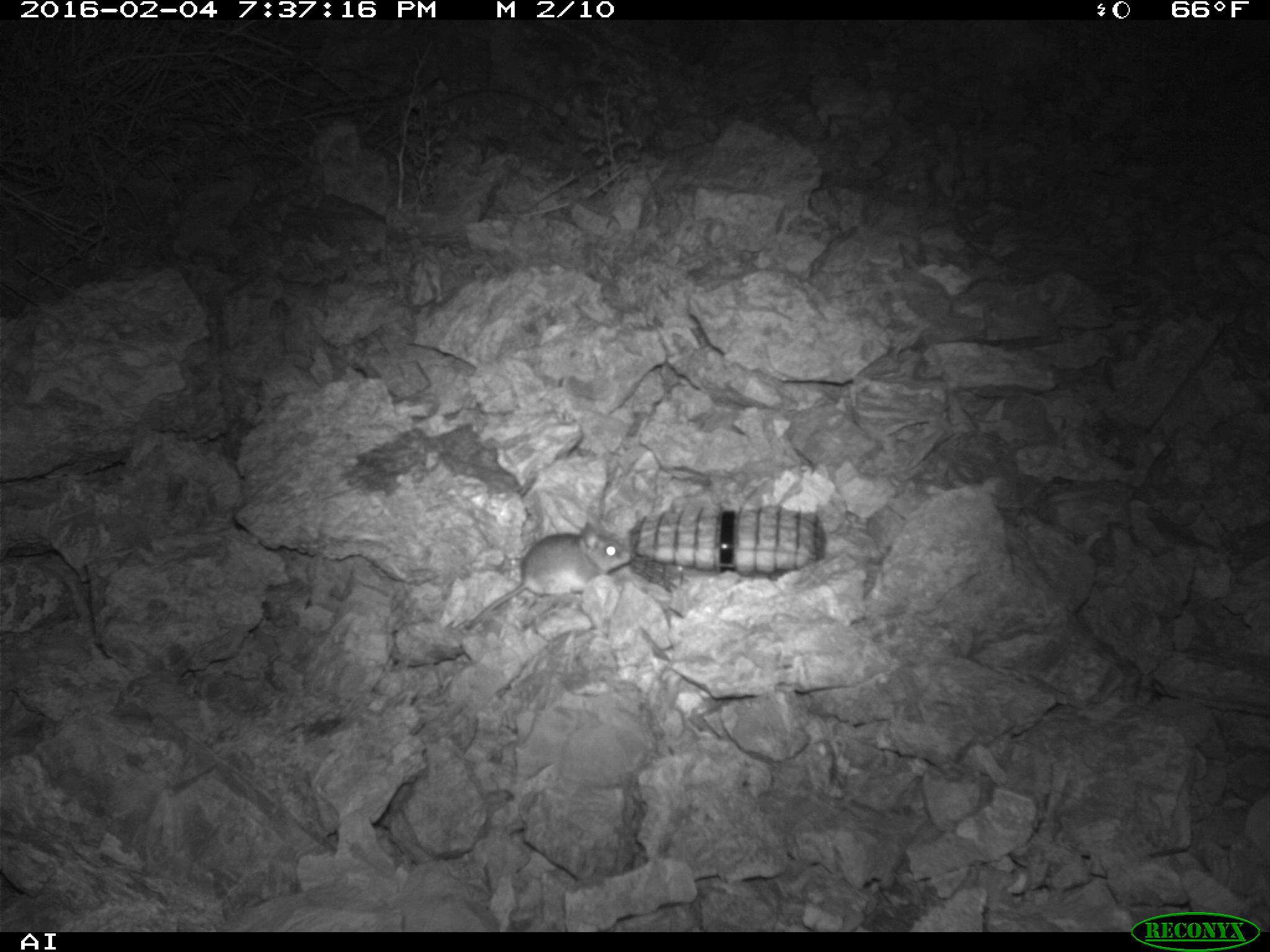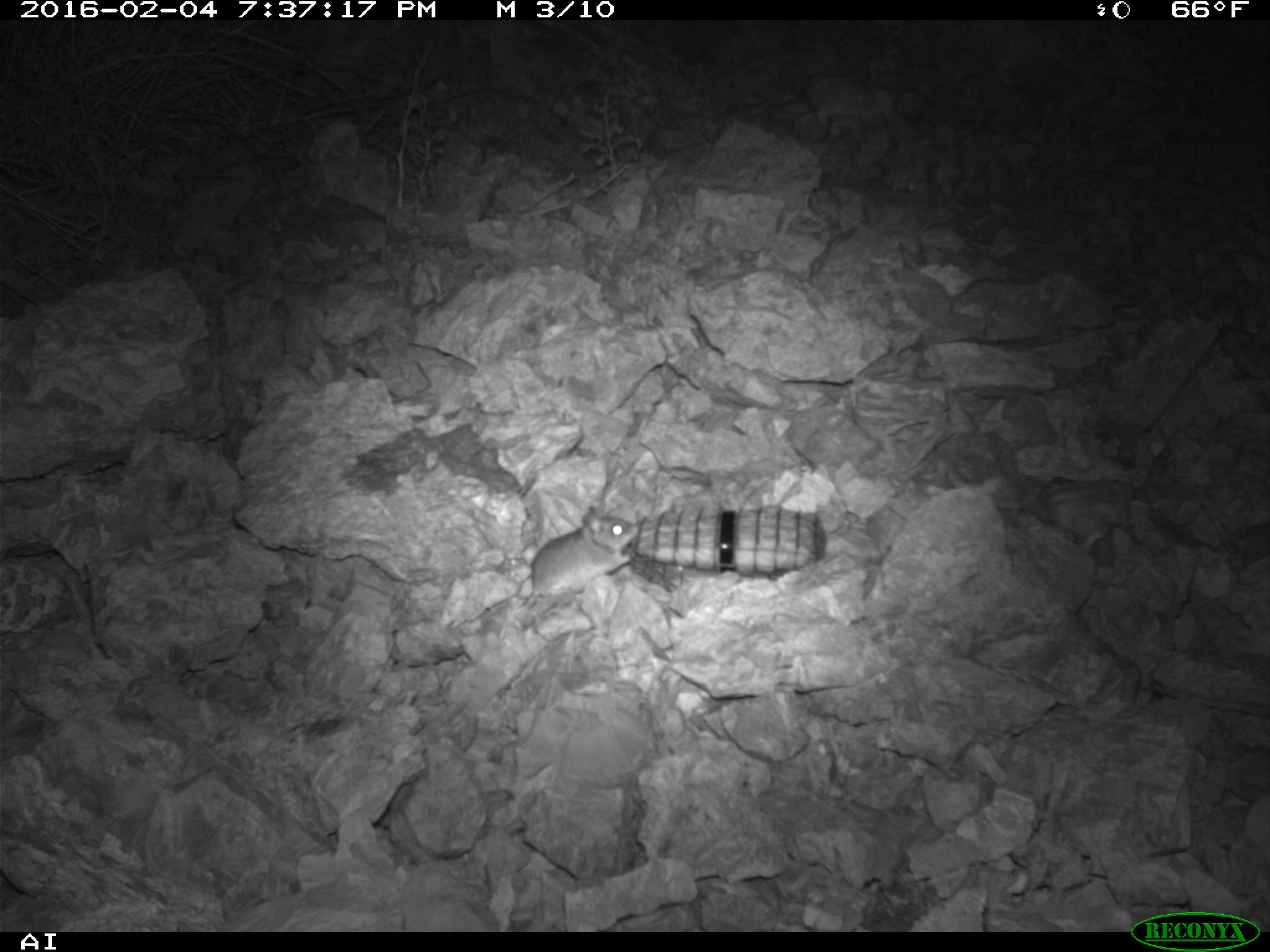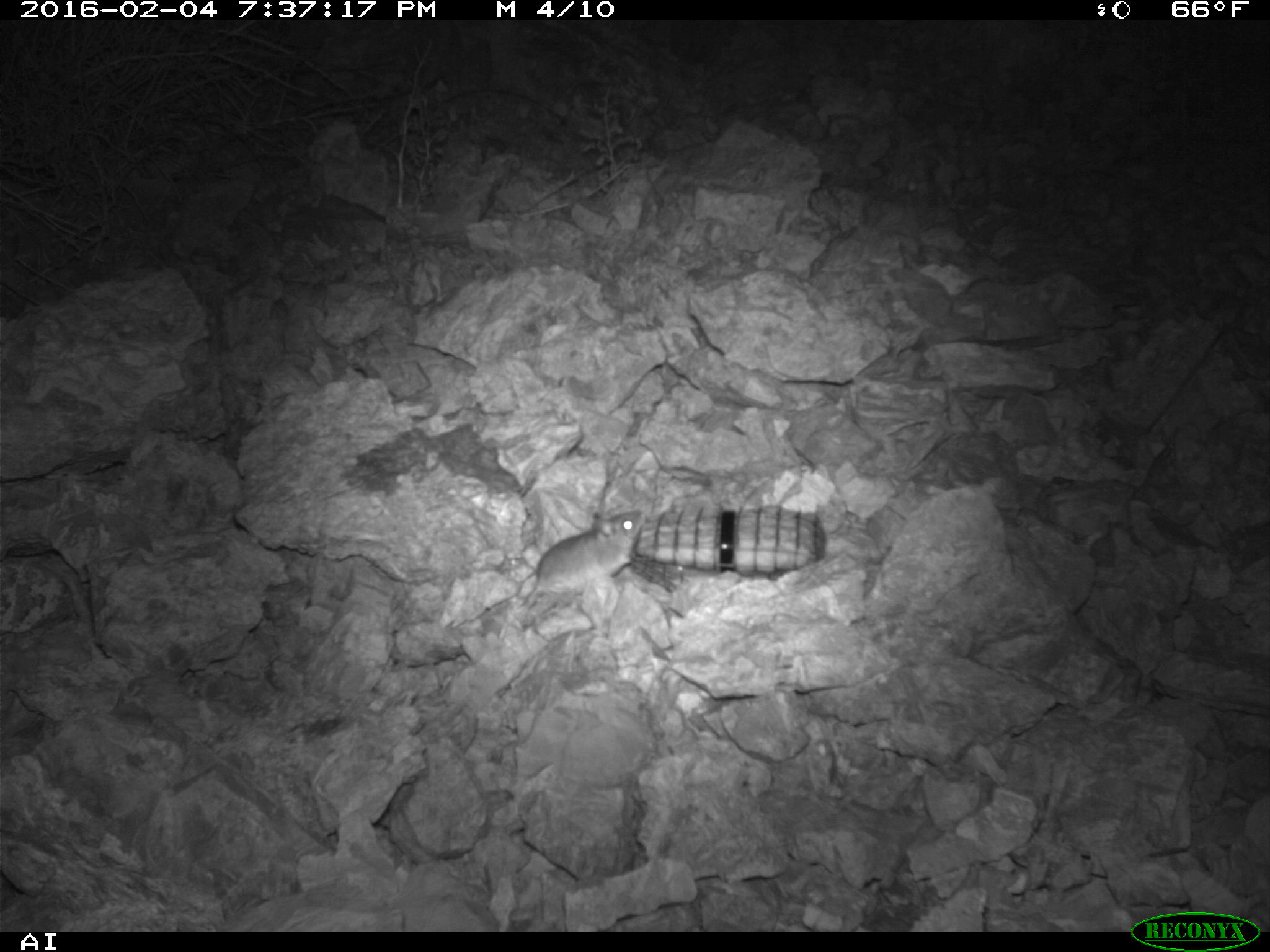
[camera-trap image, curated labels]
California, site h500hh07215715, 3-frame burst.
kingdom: Animalia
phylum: Chordata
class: Mammalia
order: Rodentia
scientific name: Rodentia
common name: rodent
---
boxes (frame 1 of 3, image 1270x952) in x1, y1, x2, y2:
rodent: 464, 522, 631, 630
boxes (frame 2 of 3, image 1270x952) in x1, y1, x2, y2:
rodent: 512, 505, 640, 616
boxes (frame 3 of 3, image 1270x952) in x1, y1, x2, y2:
rodent: 521, 509, 644, 611